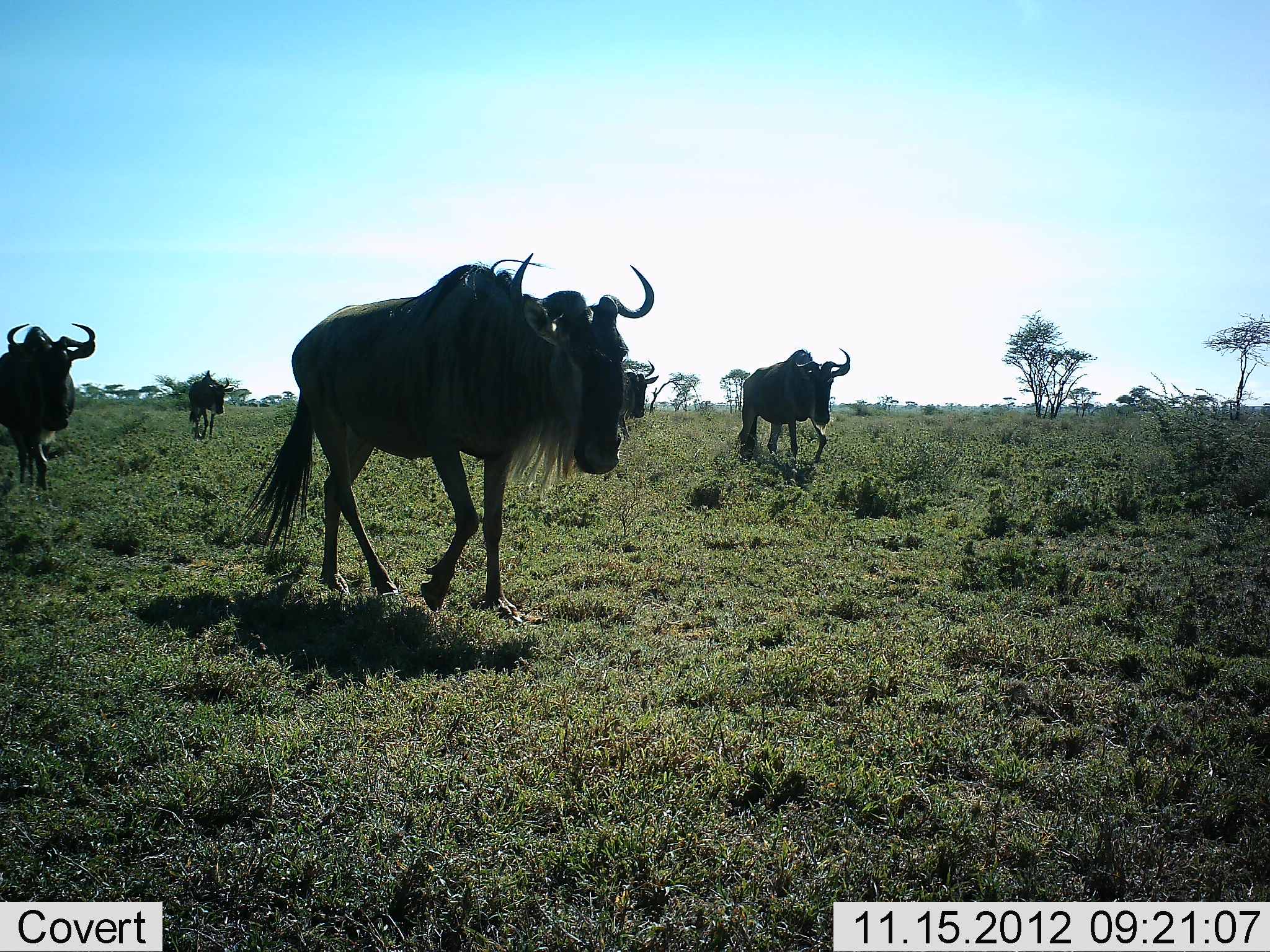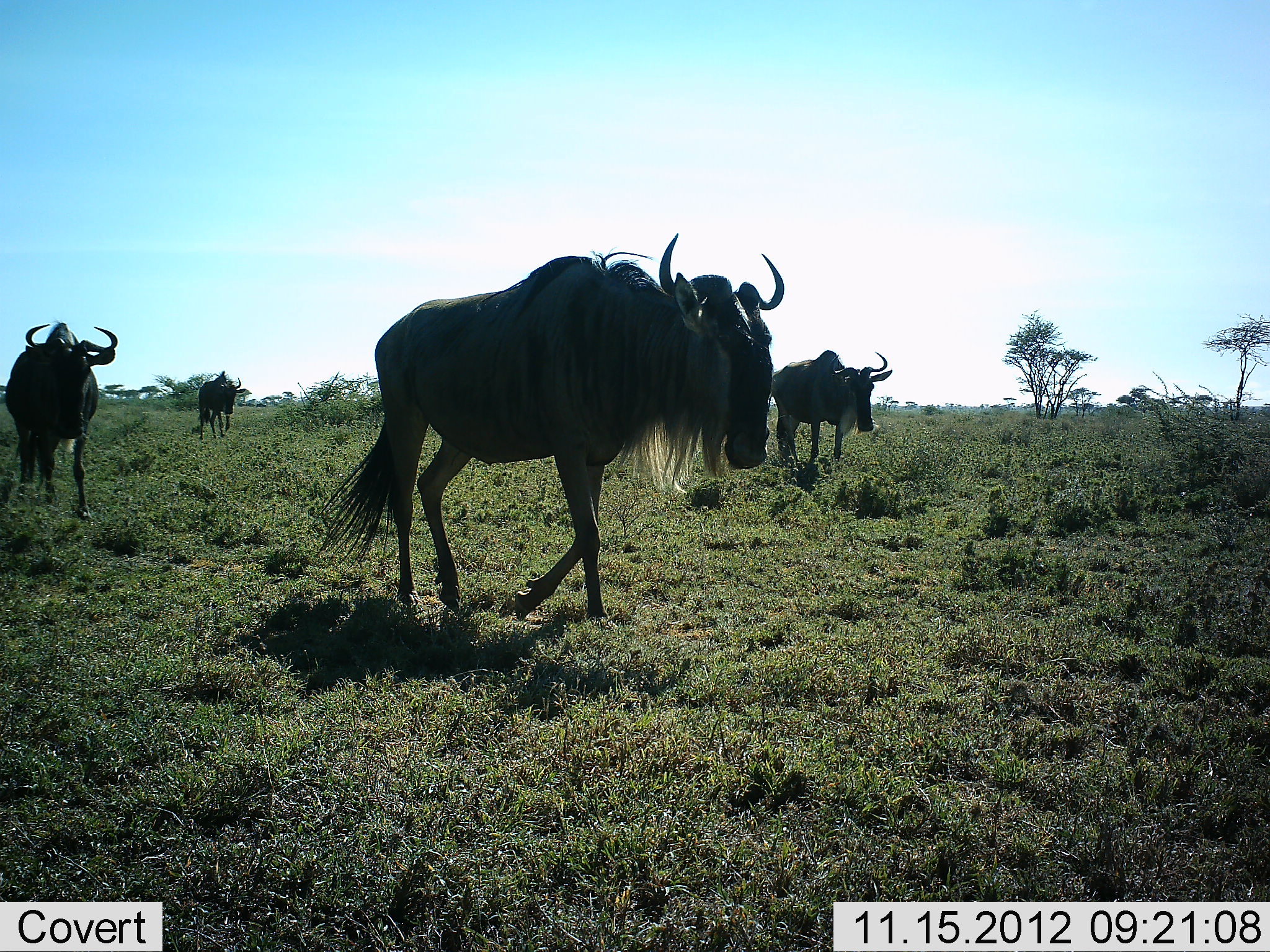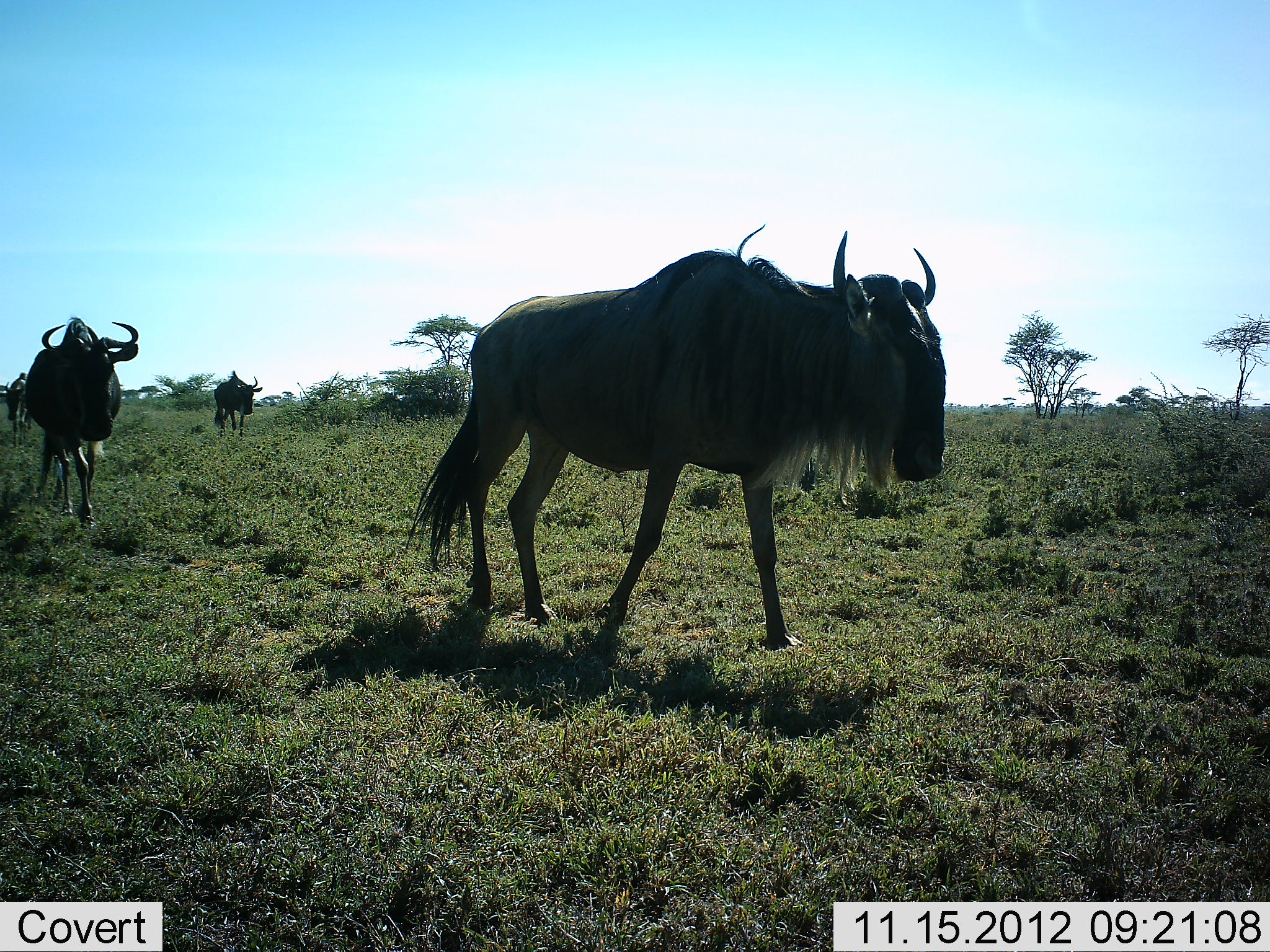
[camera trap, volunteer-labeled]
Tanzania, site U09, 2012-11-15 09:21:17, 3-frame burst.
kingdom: Animalia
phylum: Chordata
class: Mammalia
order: Artiodactyla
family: Bovidae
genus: Connochaetes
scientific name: Connochaetes taurinus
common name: blue wildebeest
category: wildebeest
Wildebeest (blue wildebeest) (Connochaetes taurinus), count 5. Behavior (volunteer vote fractions): standing 0%, resting 0%, moving 100%, interacting 0%. Young present (vote fraction): 0%. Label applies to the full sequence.